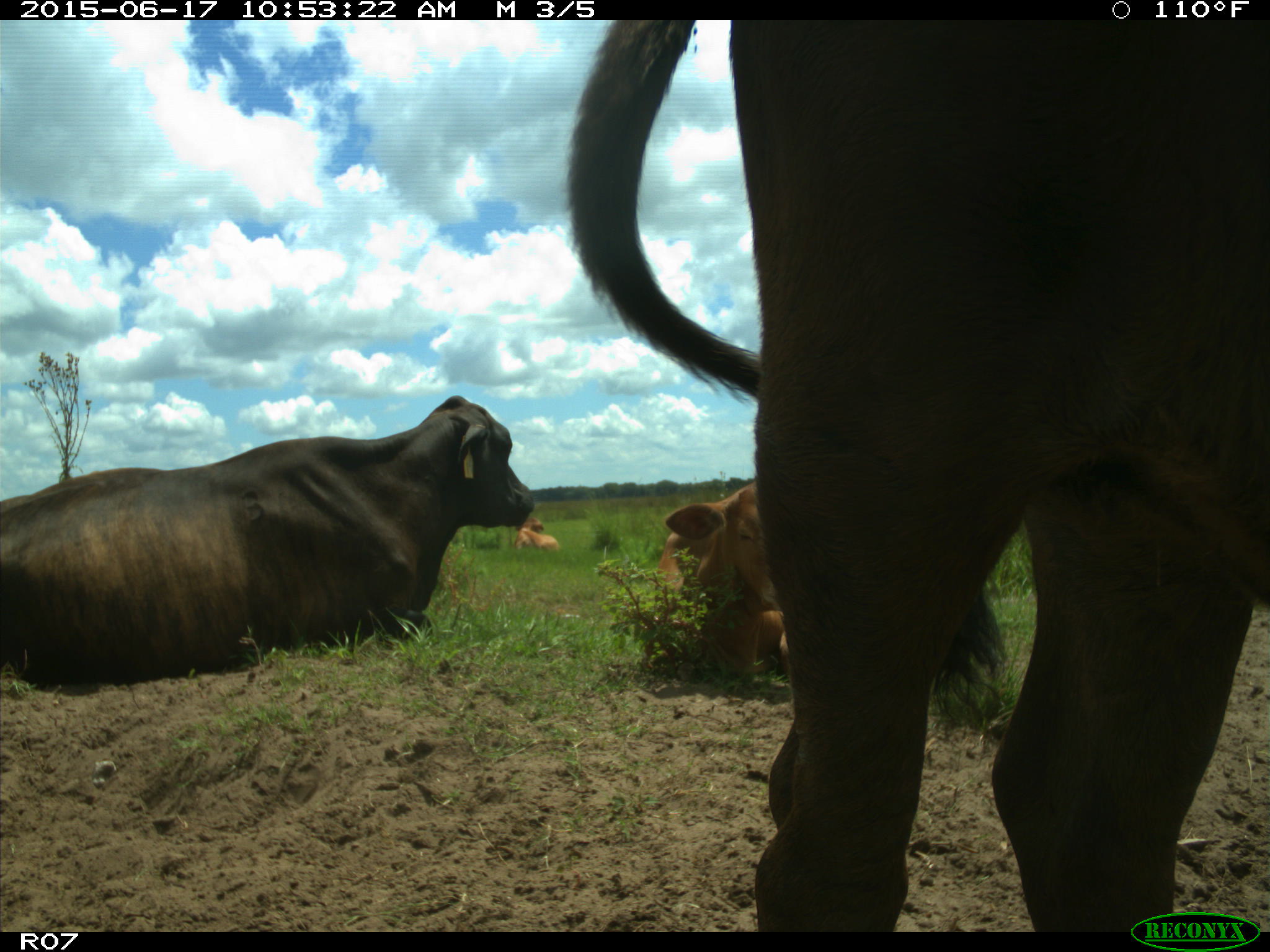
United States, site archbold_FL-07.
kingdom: Animalia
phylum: Chordata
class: Mammalia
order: Artiodactyla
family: Bovidae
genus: Bos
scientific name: Bos taurus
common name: domestic cow